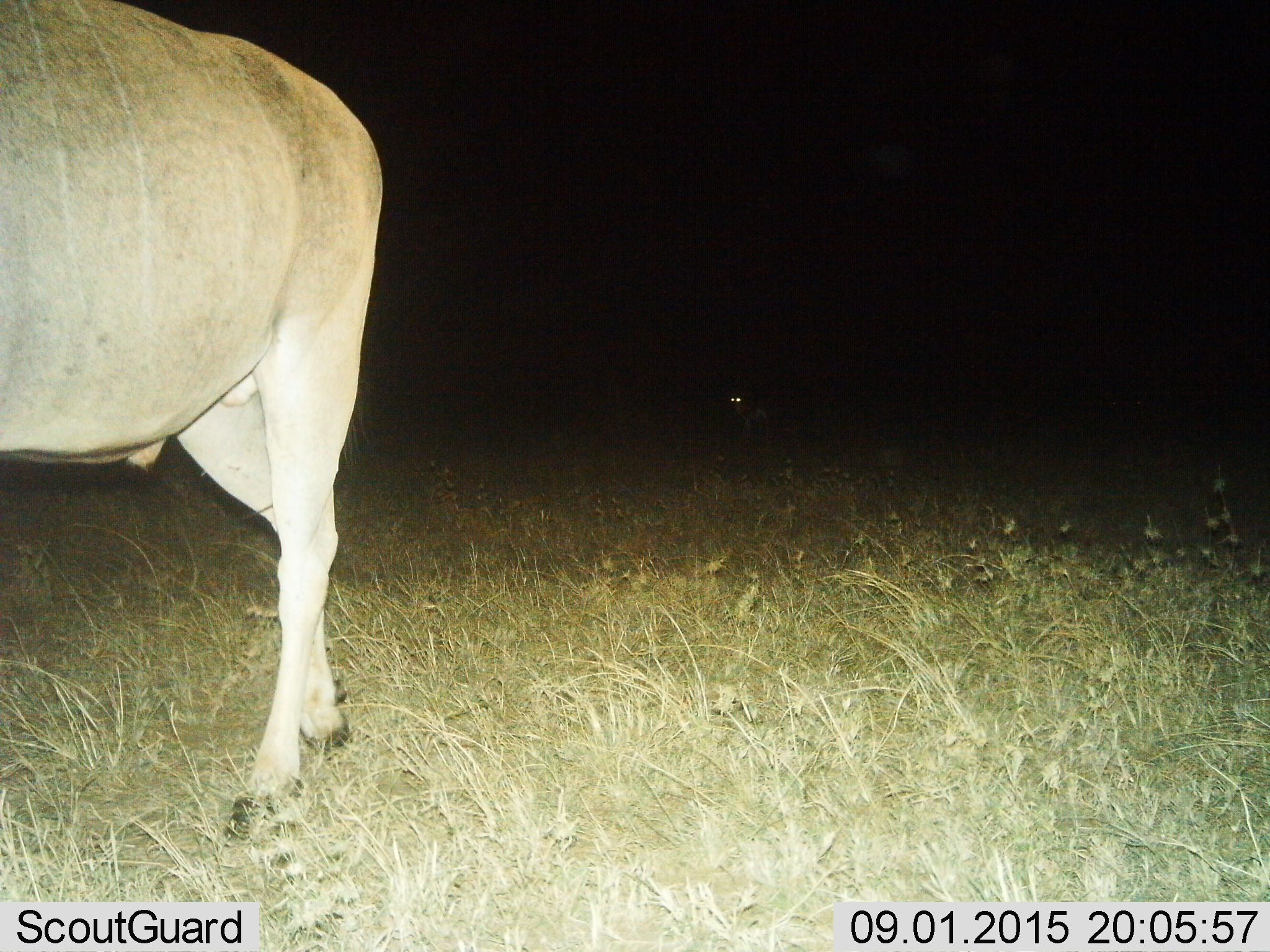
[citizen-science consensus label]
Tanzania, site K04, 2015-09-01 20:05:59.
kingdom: Animalia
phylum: Chordata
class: Mammalia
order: Artiodactyla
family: Bovidae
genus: Tragelaphus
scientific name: Tragelaphus oryx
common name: eland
Eland (Tragelaphus oryx), count 1. Behavior (volunteer vote fractions): standing 71%, resting 0%, moving 43%, interacting 0%. Young present (vote fraction): 0%. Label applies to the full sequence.